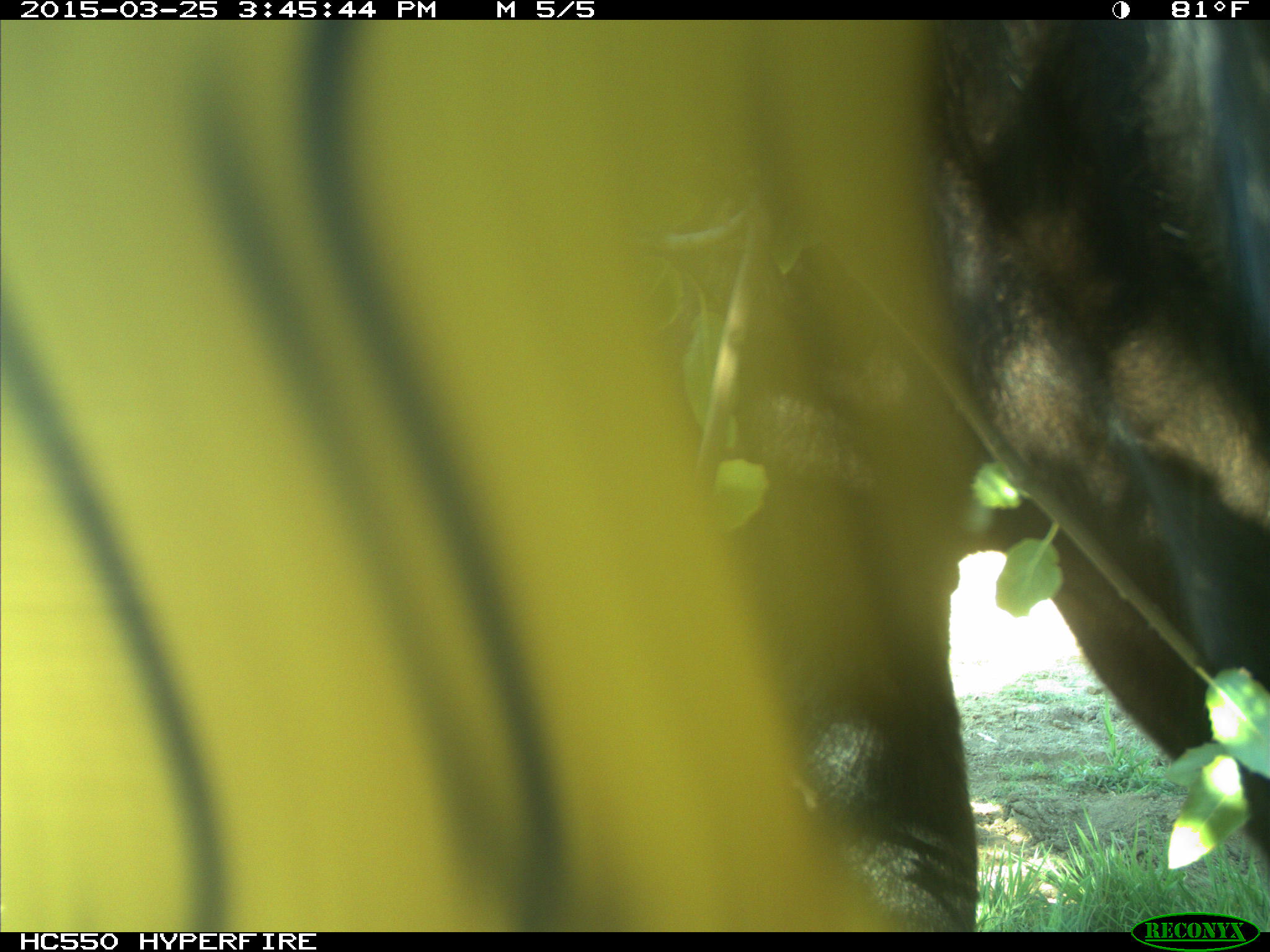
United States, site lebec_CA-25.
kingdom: Animalia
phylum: Chordata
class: Mammalia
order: Artiodactyla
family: Bovidae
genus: Bos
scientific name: Bos taurus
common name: domestic cow